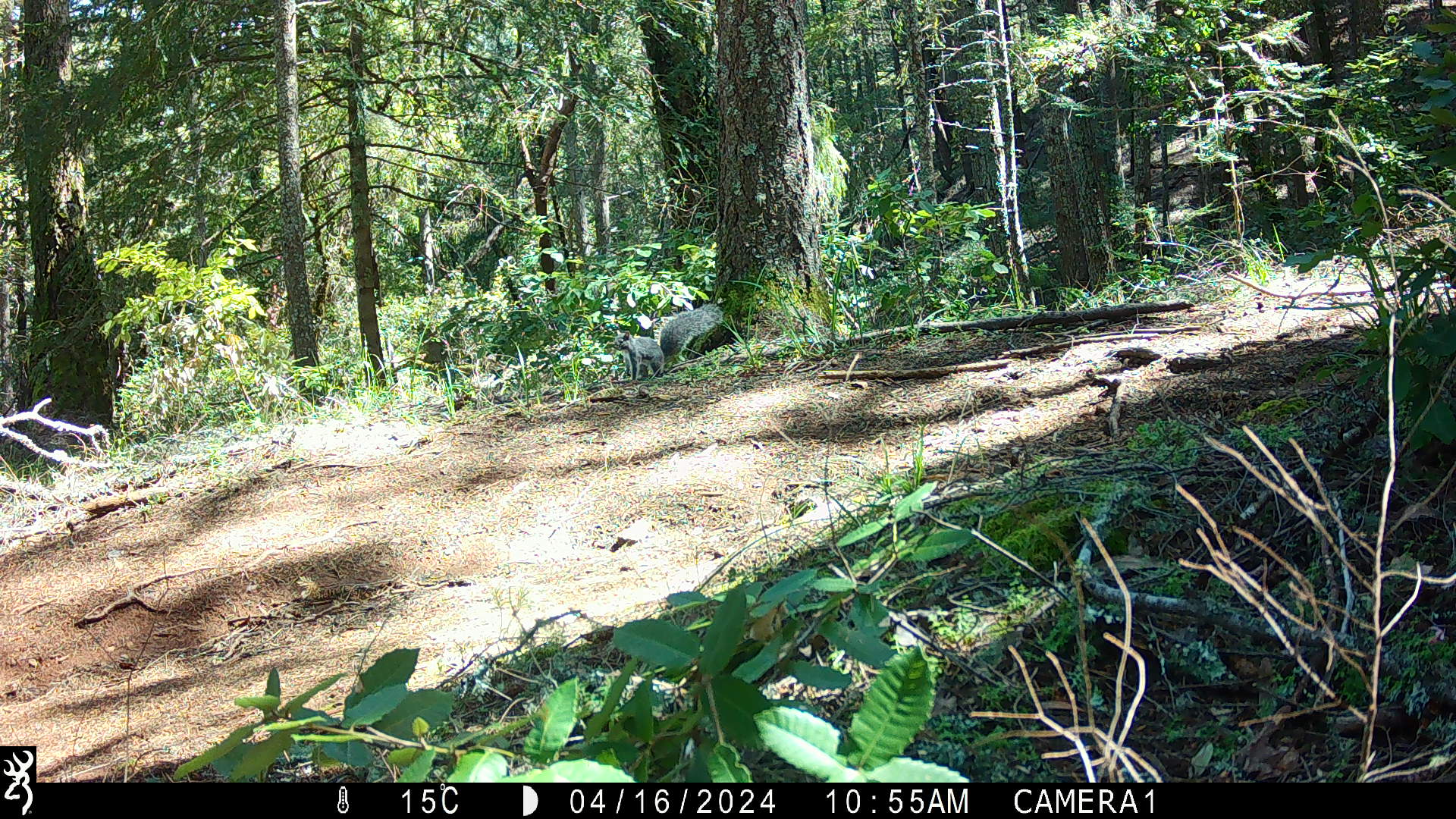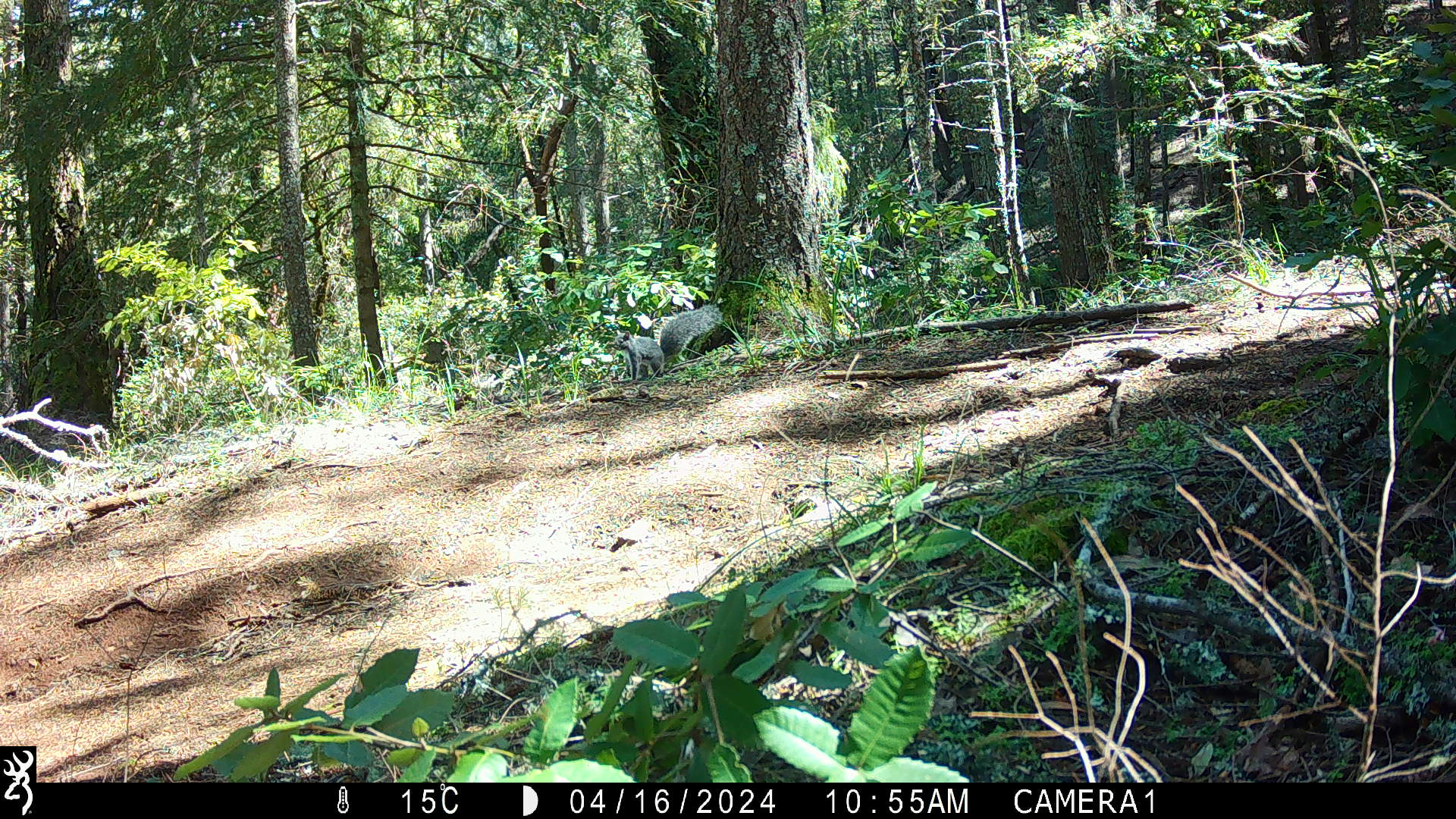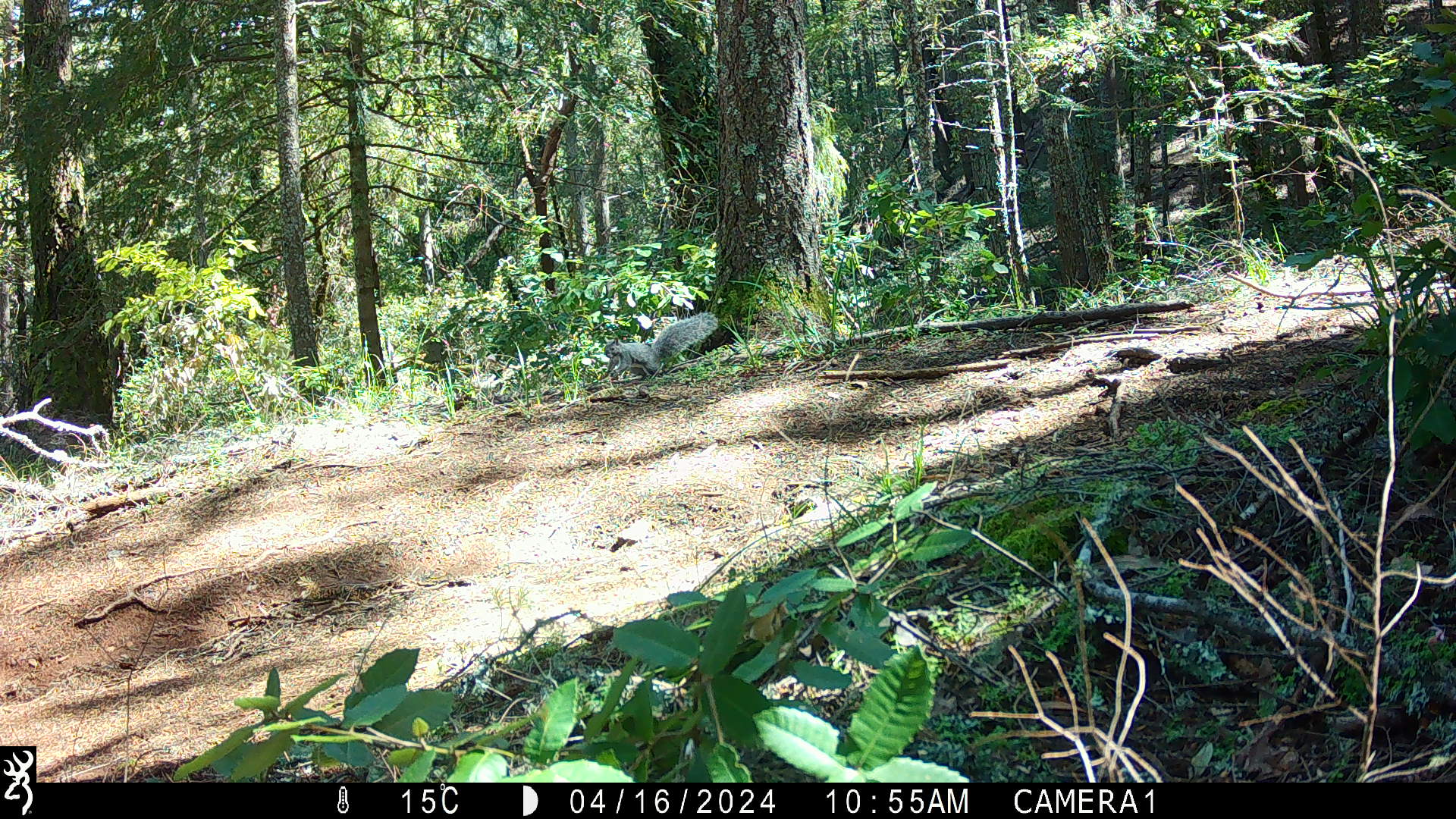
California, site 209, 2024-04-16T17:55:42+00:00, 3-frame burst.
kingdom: Animalia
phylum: Chordata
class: Mammalia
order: Rodentia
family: Sciuridae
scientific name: Sciuridae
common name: squirrel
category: unknown squirrel